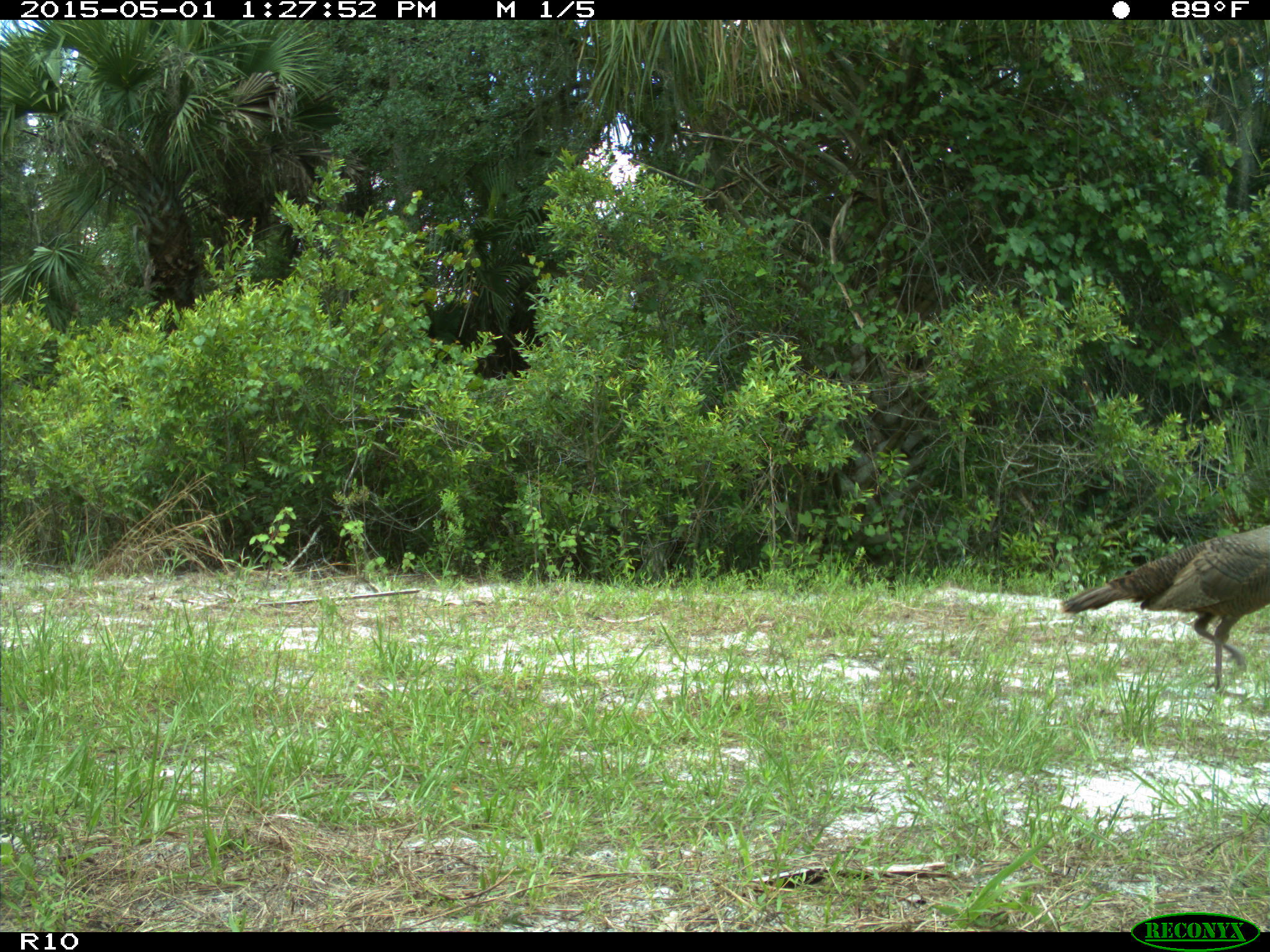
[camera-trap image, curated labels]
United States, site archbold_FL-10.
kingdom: Animalia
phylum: Chordata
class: Aves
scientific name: Aves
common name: birds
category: unidentified bird